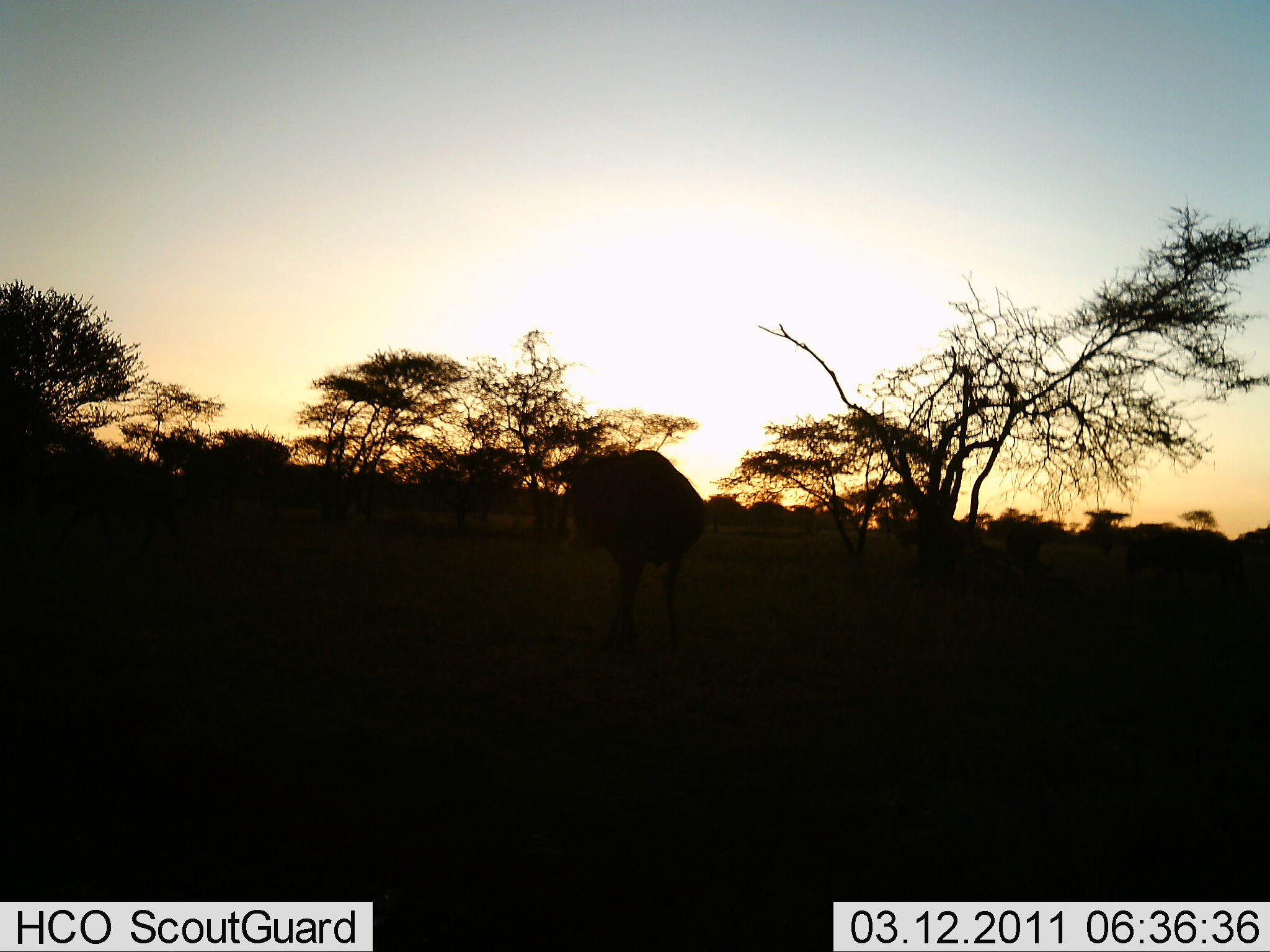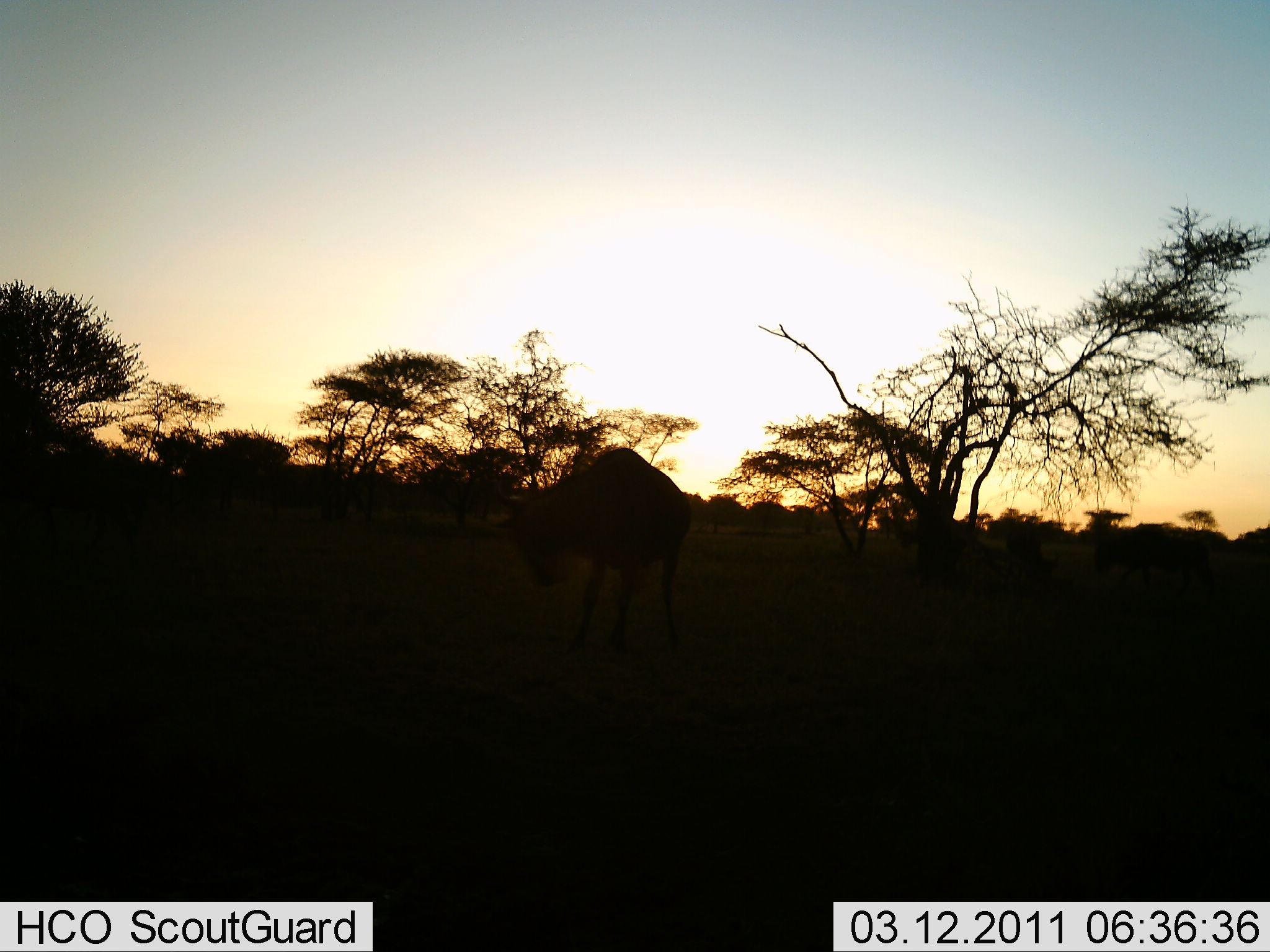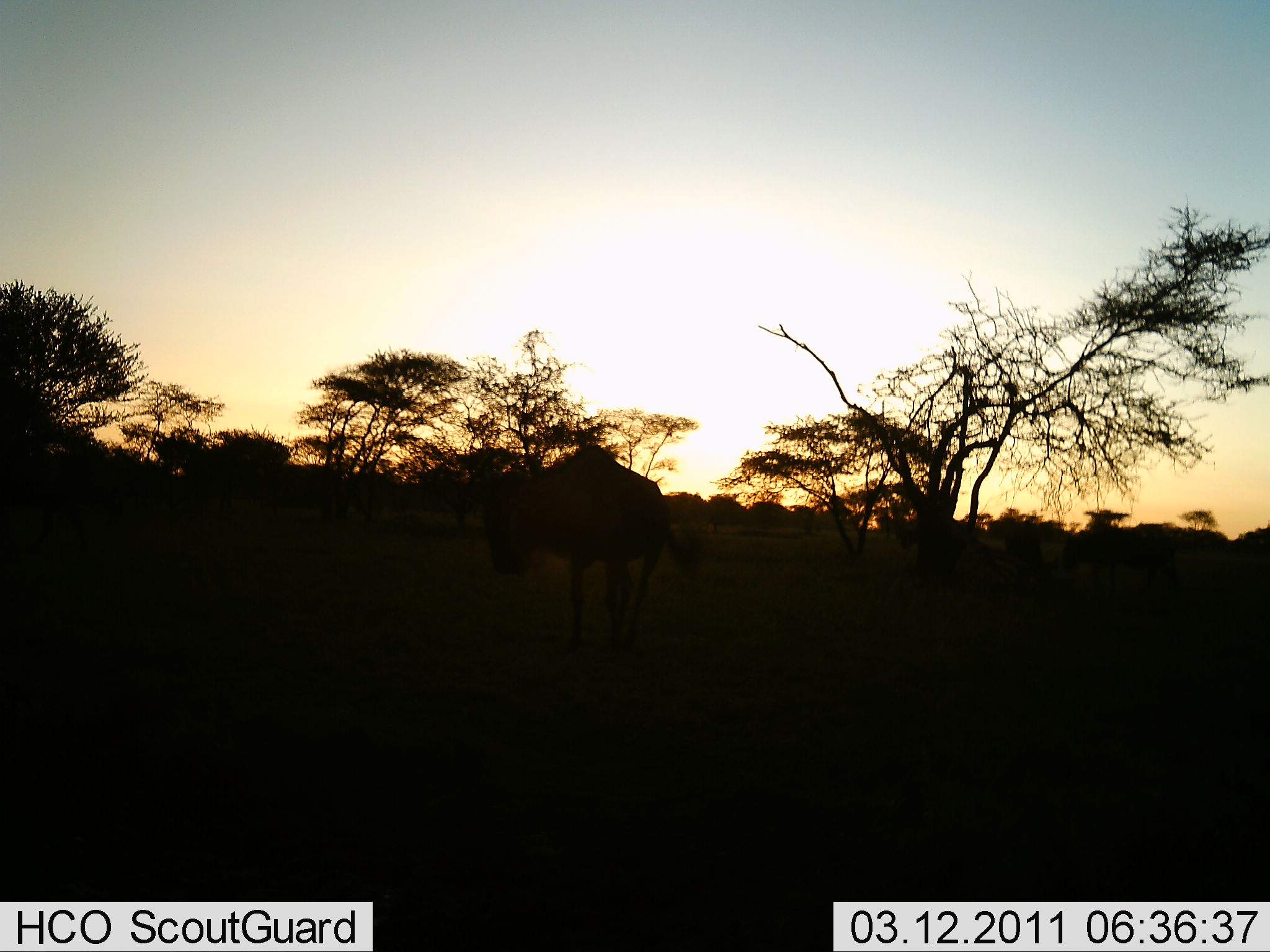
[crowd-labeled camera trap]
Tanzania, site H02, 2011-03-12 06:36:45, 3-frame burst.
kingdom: Animalia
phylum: Chordata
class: Mammalia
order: Artiodactyla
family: Bovidae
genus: Connochaetes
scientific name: Connochaetes taurinus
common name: blue wildebeest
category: wildebeest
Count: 1.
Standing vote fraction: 29%.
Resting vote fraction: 0%.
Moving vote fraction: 79%.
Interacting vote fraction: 0%.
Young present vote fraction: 0%.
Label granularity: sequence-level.